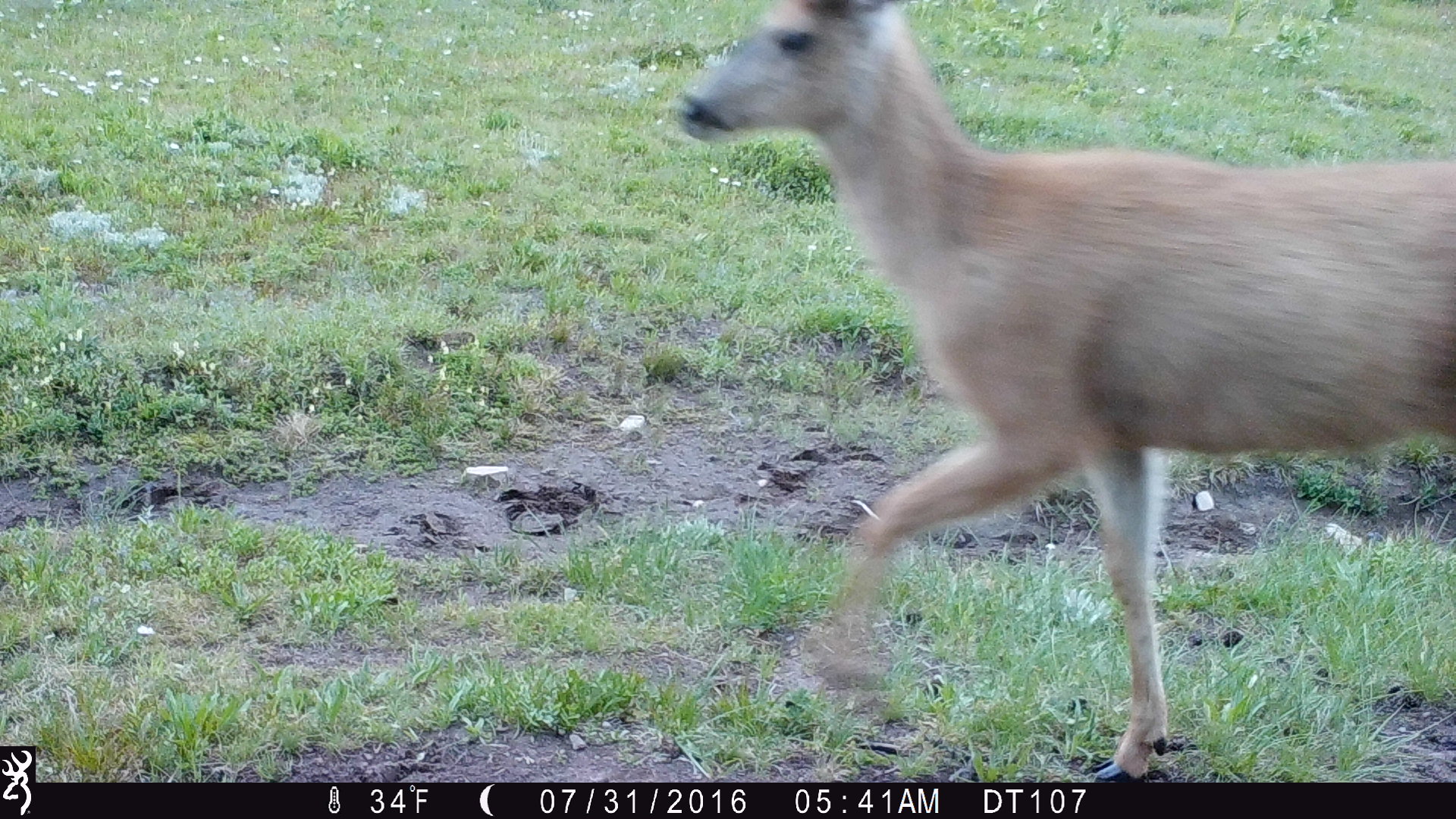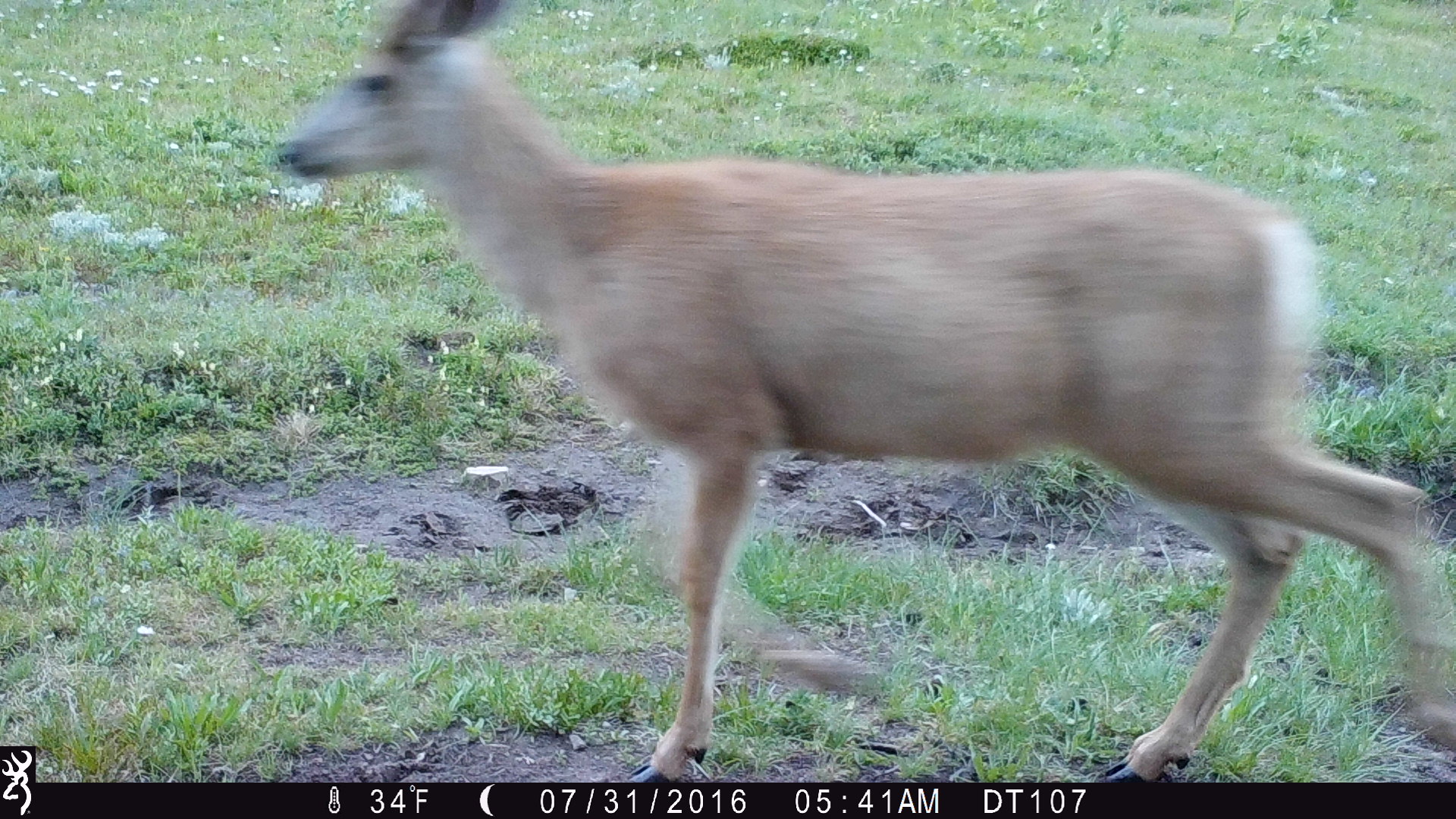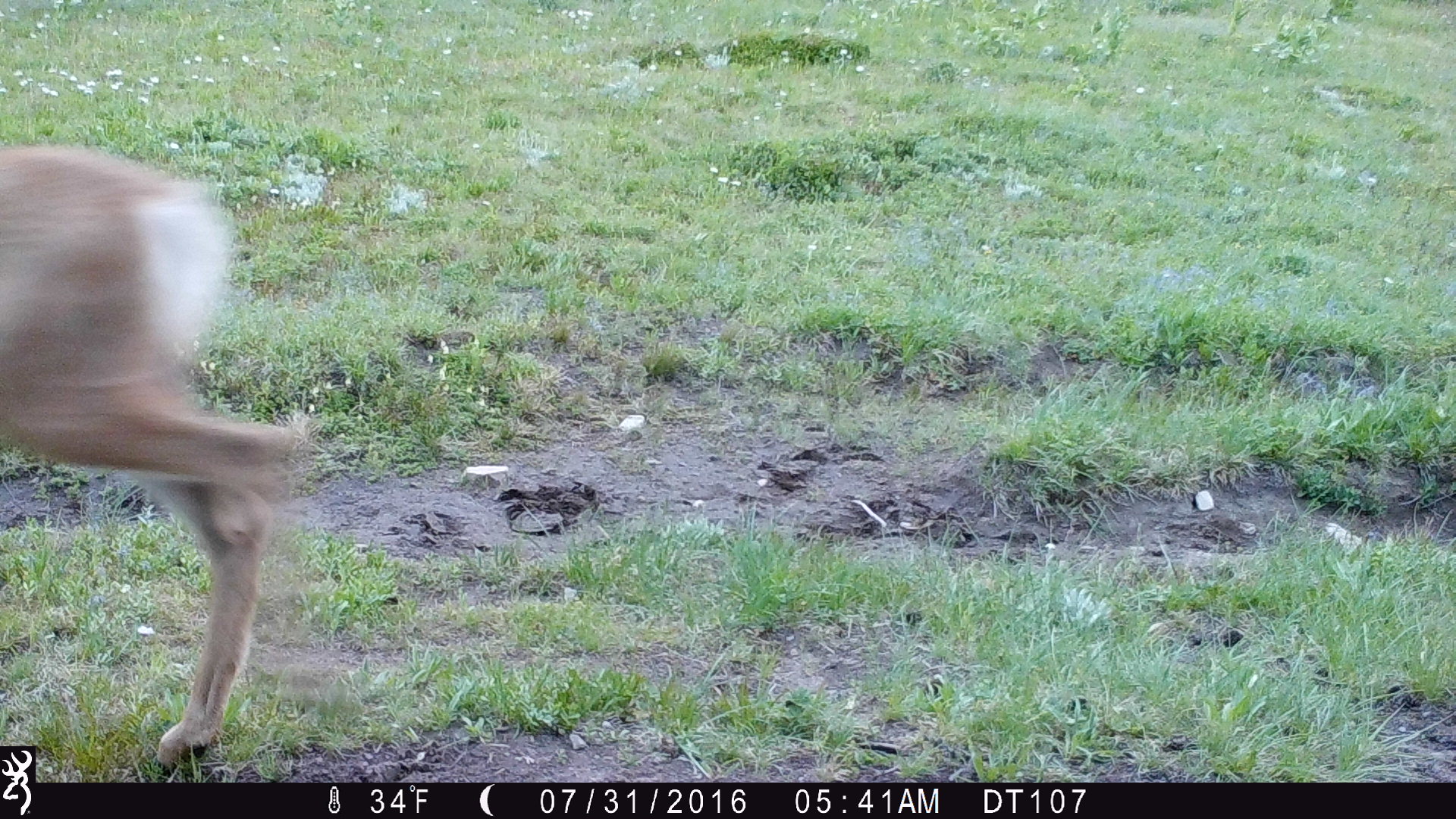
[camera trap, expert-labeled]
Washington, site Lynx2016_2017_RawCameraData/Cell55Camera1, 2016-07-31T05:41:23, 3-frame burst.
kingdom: Animalia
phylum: Chordata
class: Mammalia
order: Artiodactyla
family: Cervidae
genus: Odocoileus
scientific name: Odocoileus hemionus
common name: mule deer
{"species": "Odocoileus hemionus (mule deer)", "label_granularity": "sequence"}